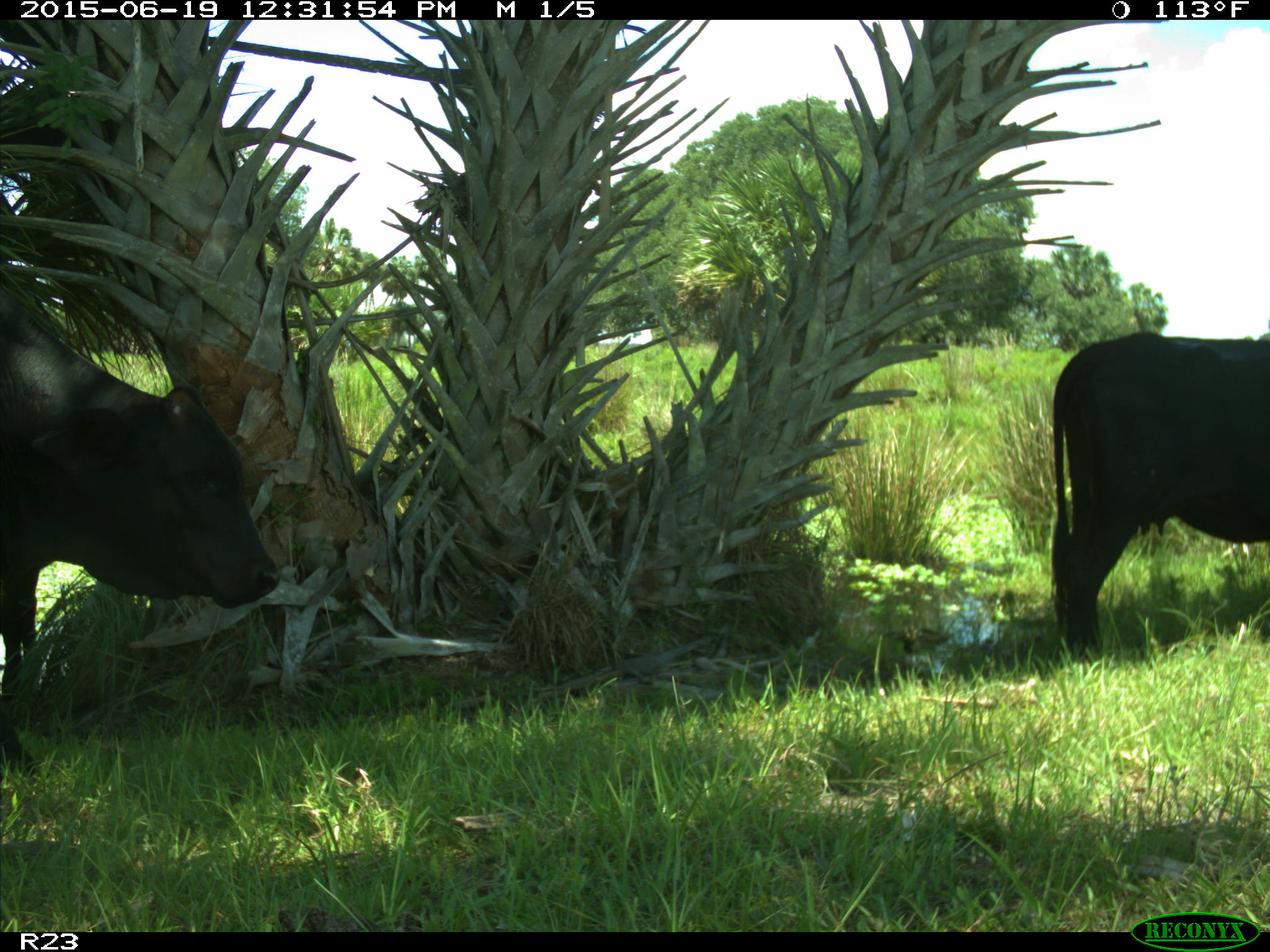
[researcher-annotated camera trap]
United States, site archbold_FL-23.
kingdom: Animalia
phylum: Chordata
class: Mammalia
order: Artiodactyla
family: Bovidae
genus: Bos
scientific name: Bos taurus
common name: domestic cow